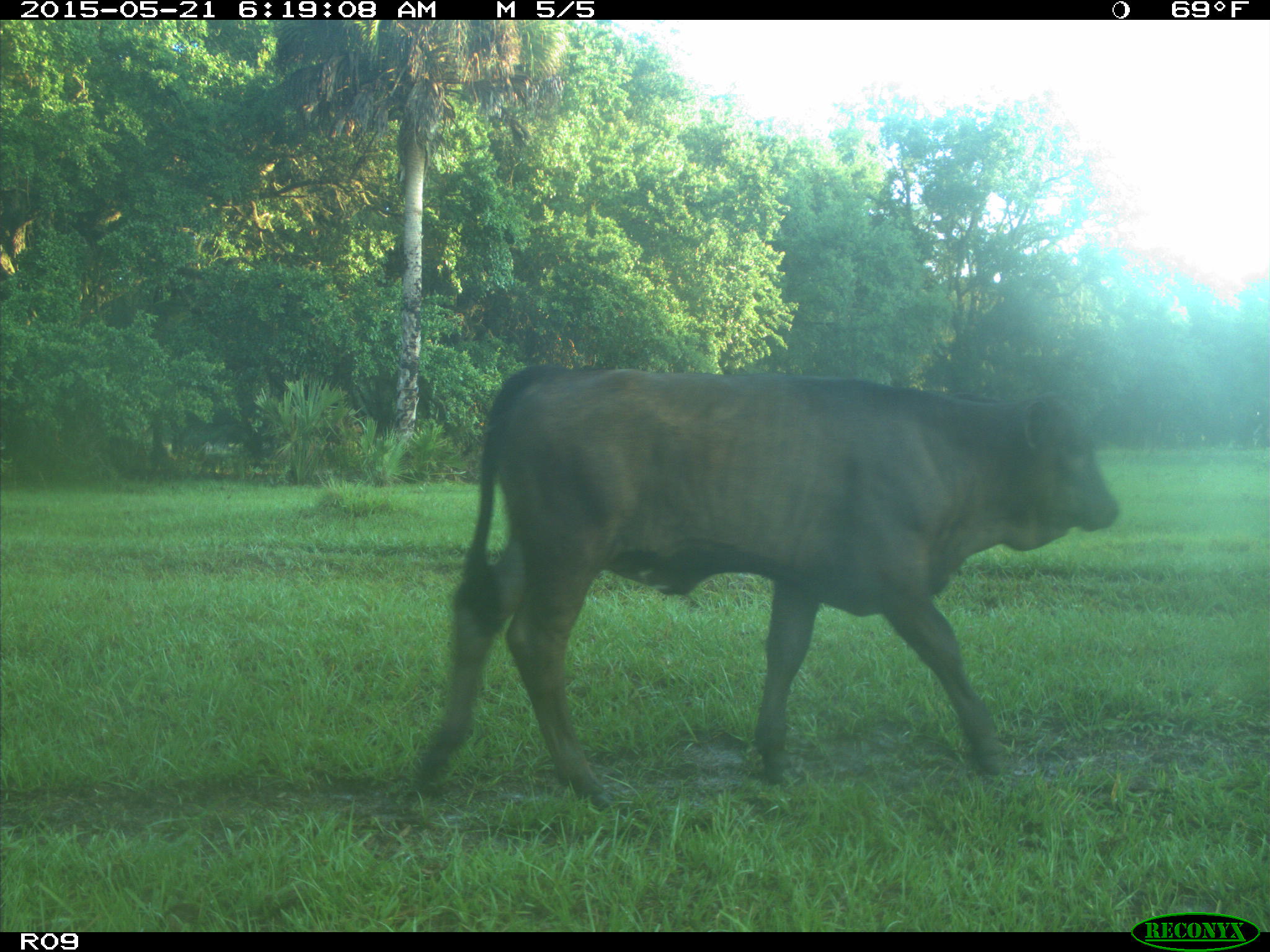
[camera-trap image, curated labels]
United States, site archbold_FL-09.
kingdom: Animalia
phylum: Chordata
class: Mammalia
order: Artiodactyla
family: Bovidae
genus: Bos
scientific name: Bos taurus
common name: domestic cow